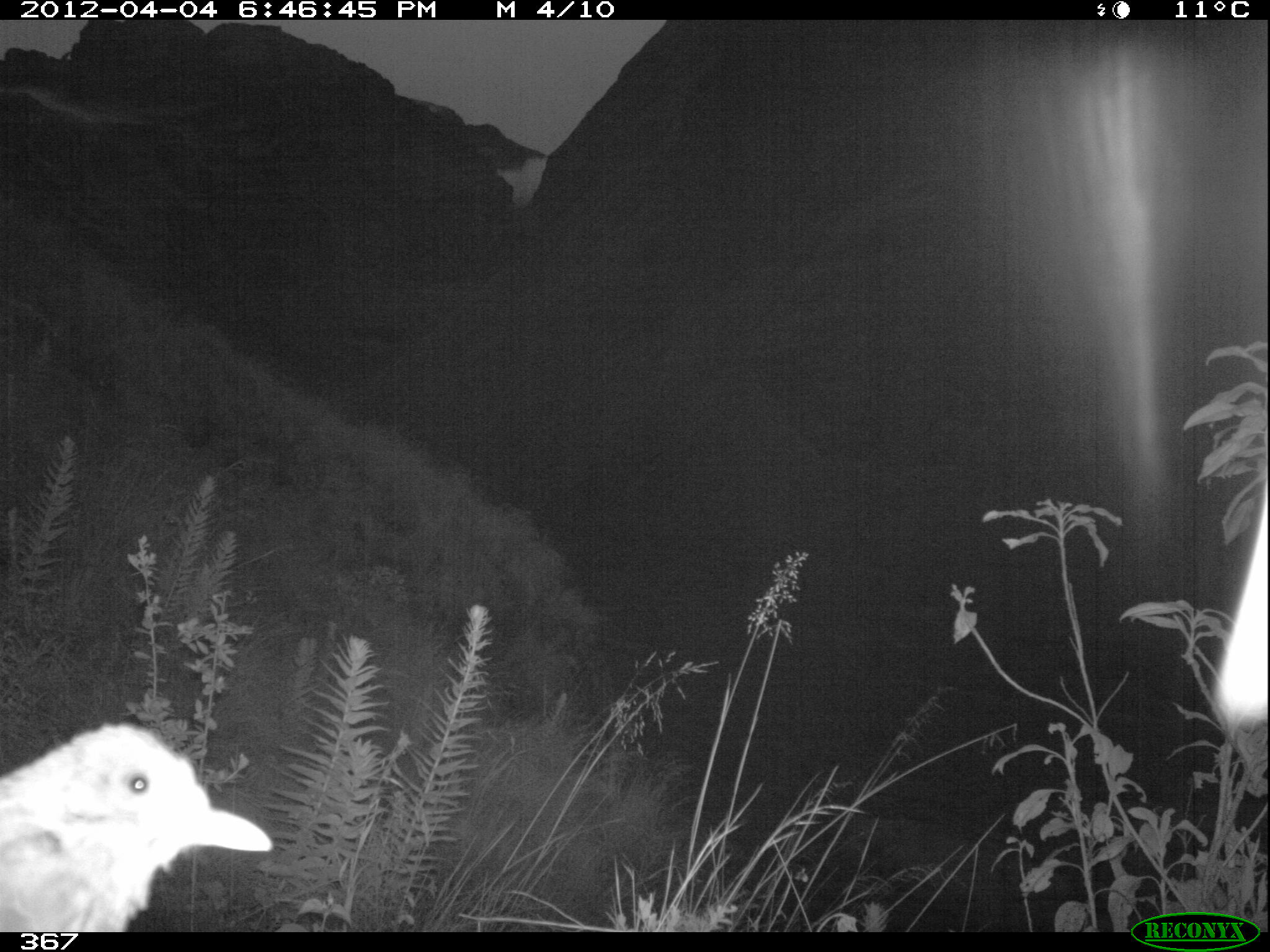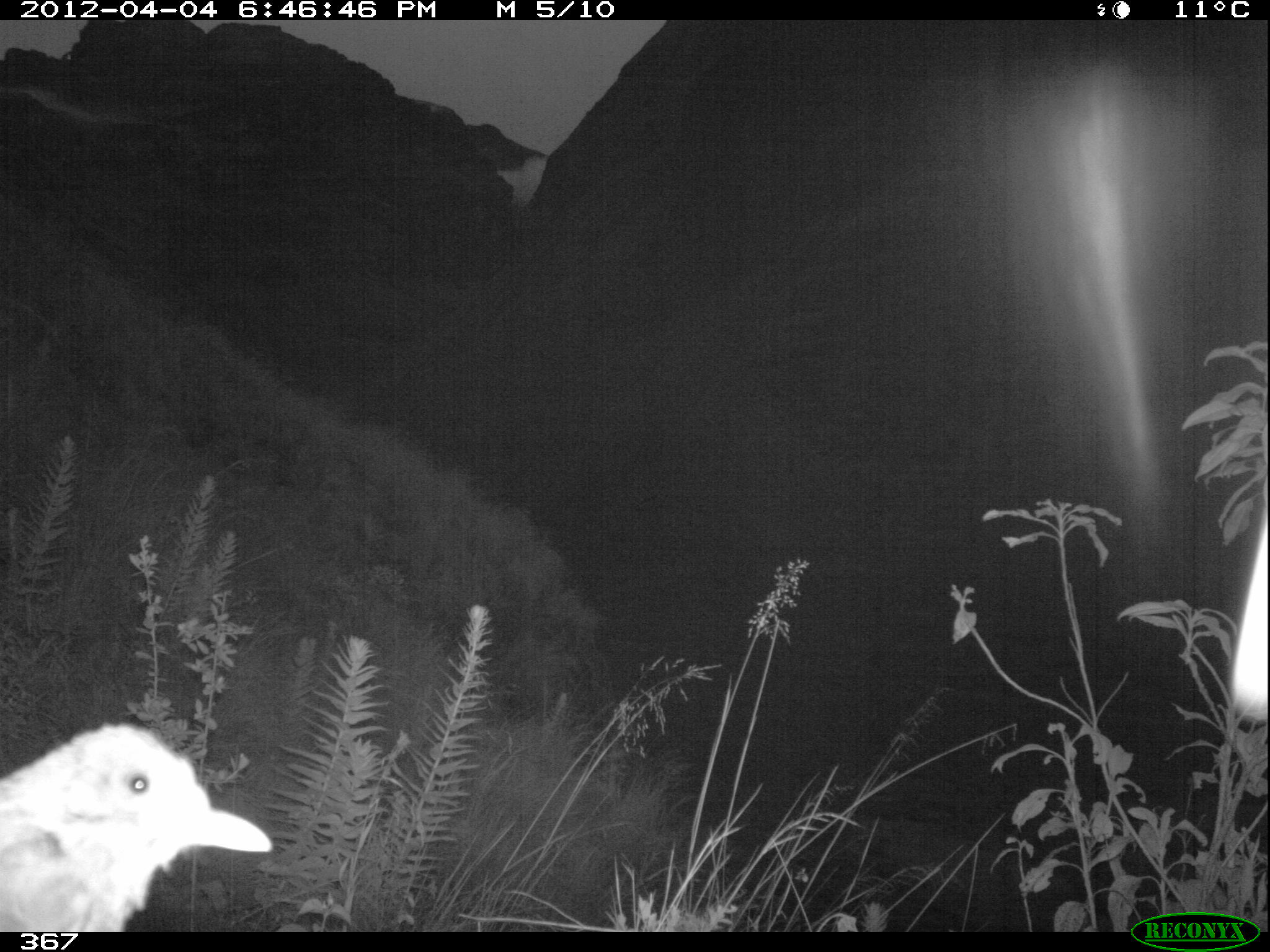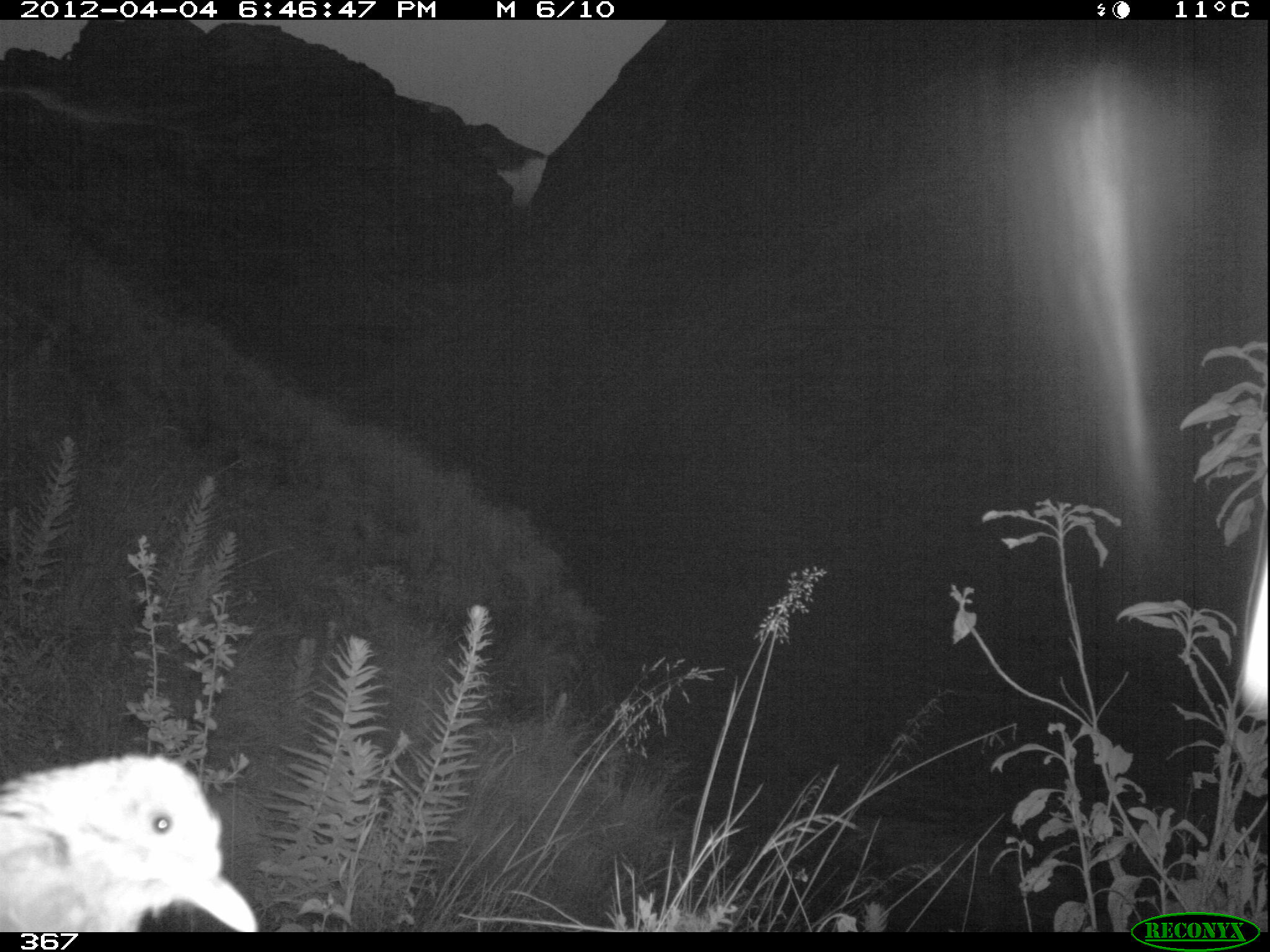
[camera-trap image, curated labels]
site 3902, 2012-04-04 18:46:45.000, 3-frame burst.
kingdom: Animalia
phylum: Chordata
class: Aves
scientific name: Aves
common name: bird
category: unknown bird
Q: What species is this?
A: Unknown bird (bird) (Aves).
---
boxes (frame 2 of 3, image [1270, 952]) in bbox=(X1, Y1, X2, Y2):
unknown bird: bbox=(0, 720, 273, 931)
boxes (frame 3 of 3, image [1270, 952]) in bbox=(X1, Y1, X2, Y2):
unknown bird: bbox=(0, 747, 263, 931)